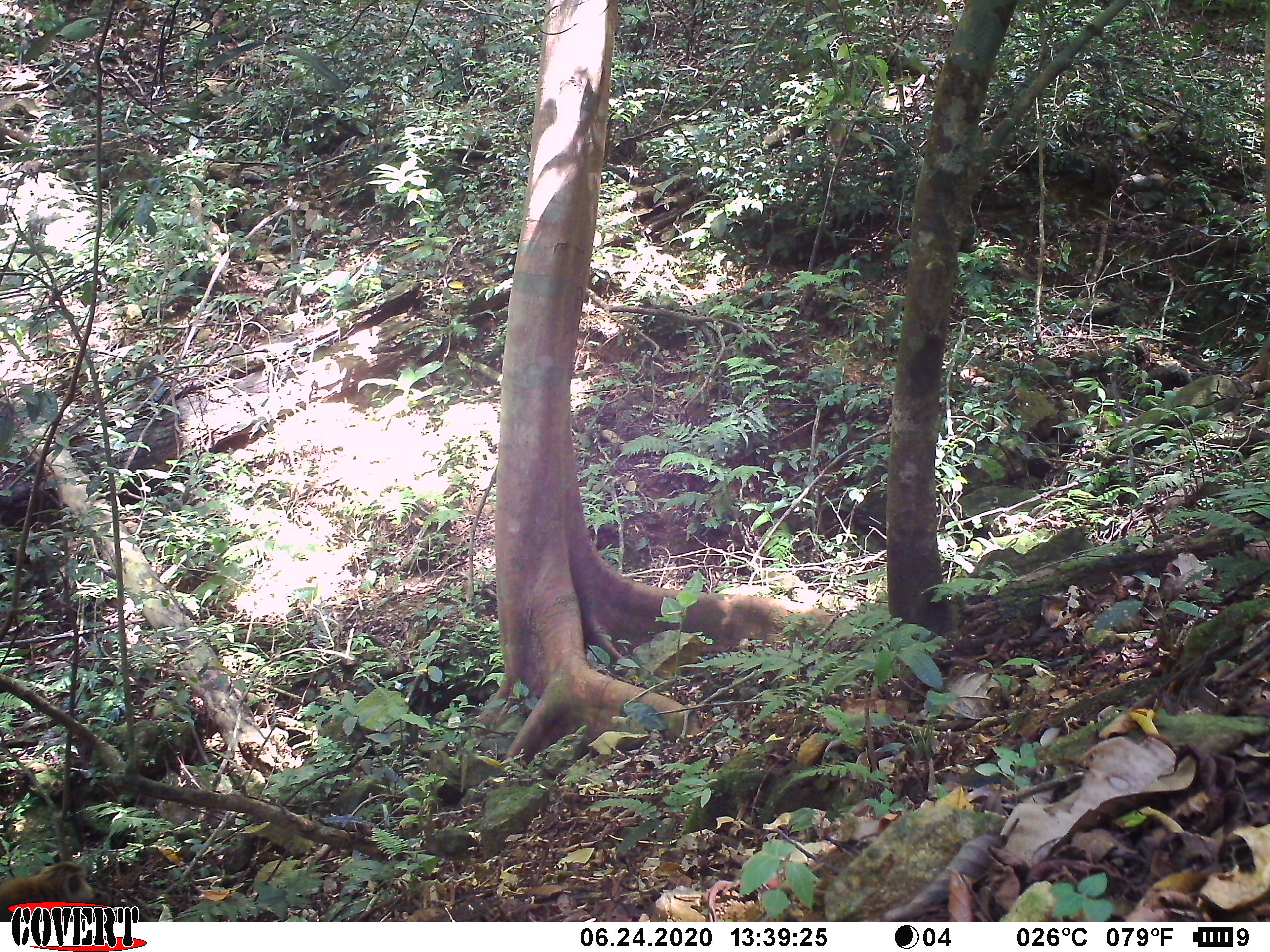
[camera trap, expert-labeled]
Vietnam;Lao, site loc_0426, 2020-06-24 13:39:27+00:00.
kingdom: Animalia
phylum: Chordata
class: Mammalia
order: Primates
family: Cercopithecidae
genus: Macaca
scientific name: Macaca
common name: macaques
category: assam or rhesus macaque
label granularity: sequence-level